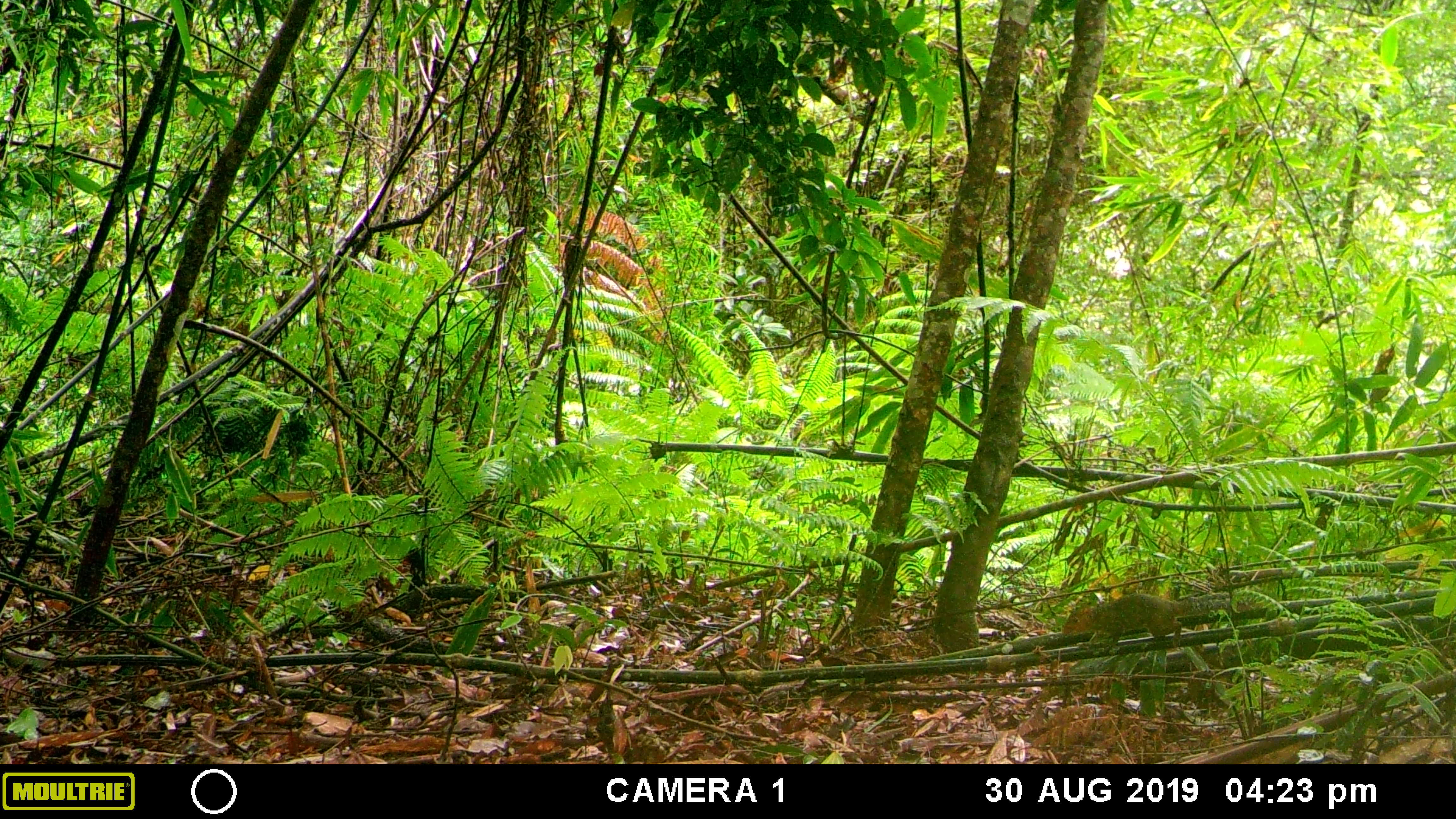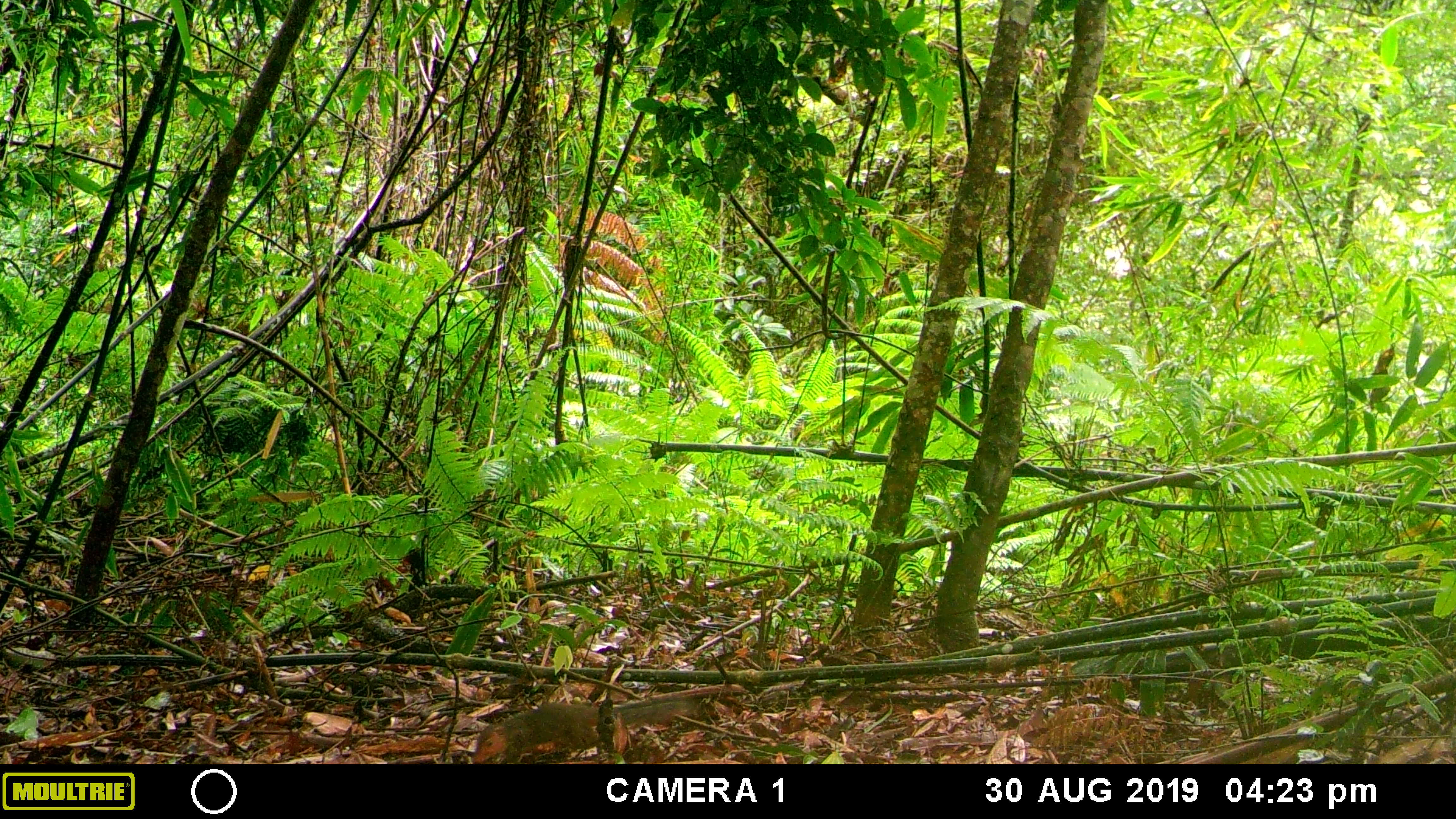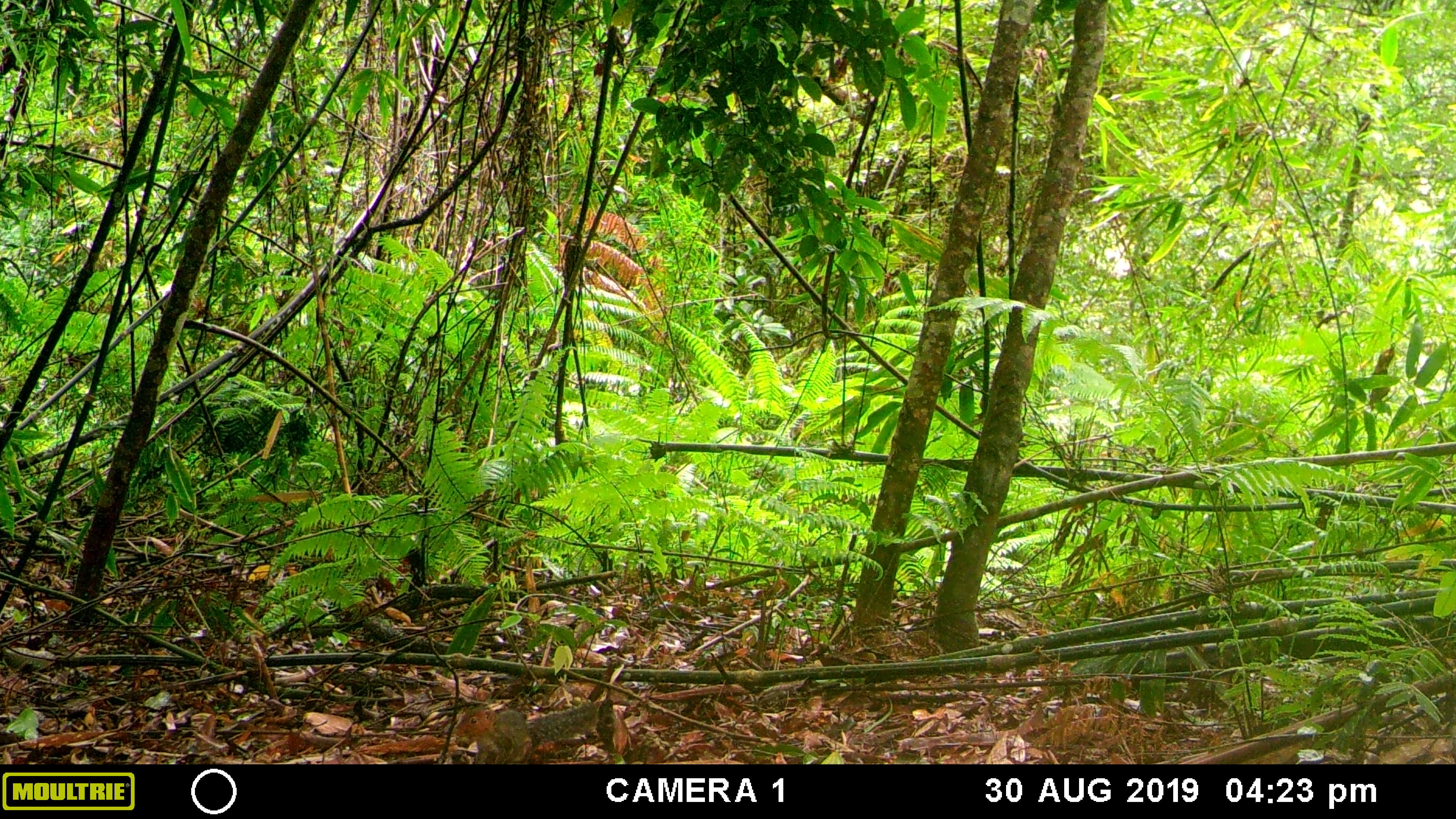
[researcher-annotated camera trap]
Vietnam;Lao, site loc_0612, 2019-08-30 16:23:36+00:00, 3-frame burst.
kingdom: Animalia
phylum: Chordata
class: Mammalia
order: Rodentia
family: Sciuridae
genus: Dremomys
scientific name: Dremomys rufigenis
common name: red-cheeked squirrel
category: red cheeked squirrel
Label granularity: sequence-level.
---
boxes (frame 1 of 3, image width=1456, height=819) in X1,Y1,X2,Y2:
red cheeked squirrel: 1060,591,1253,648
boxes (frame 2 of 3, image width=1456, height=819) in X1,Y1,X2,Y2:
red cheeked squirrel: 470,699,695,764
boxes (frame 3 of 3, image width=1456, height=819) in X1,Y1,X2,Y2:
red cheeked squirrel: 454,702,599,765